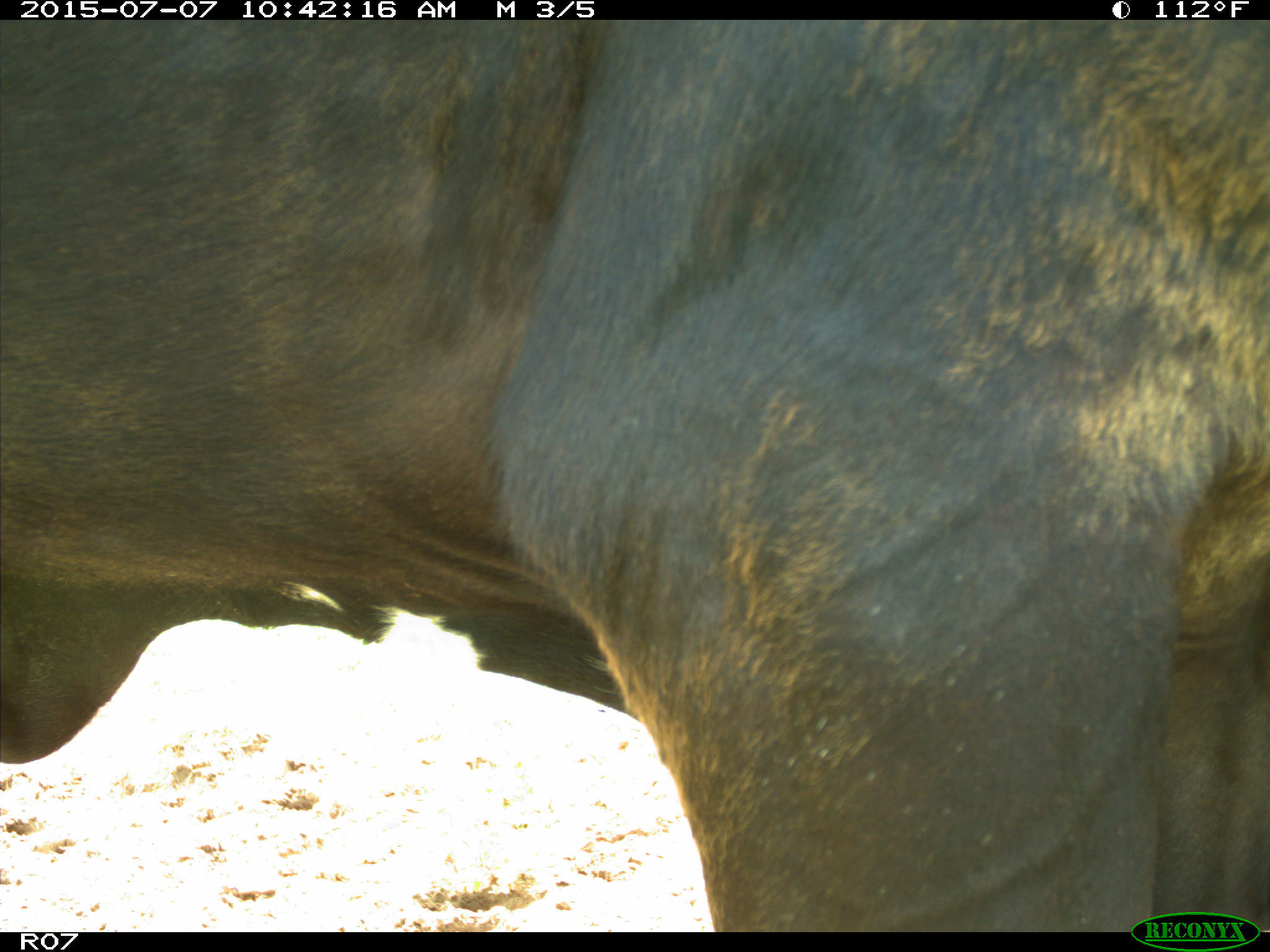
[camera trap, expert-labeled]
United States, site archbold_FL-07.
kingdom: Animalia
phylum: Chordata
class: Mammalia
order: Artiodactyla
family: Bovidae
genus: Bos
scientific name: Bos taurus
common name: domestic cow